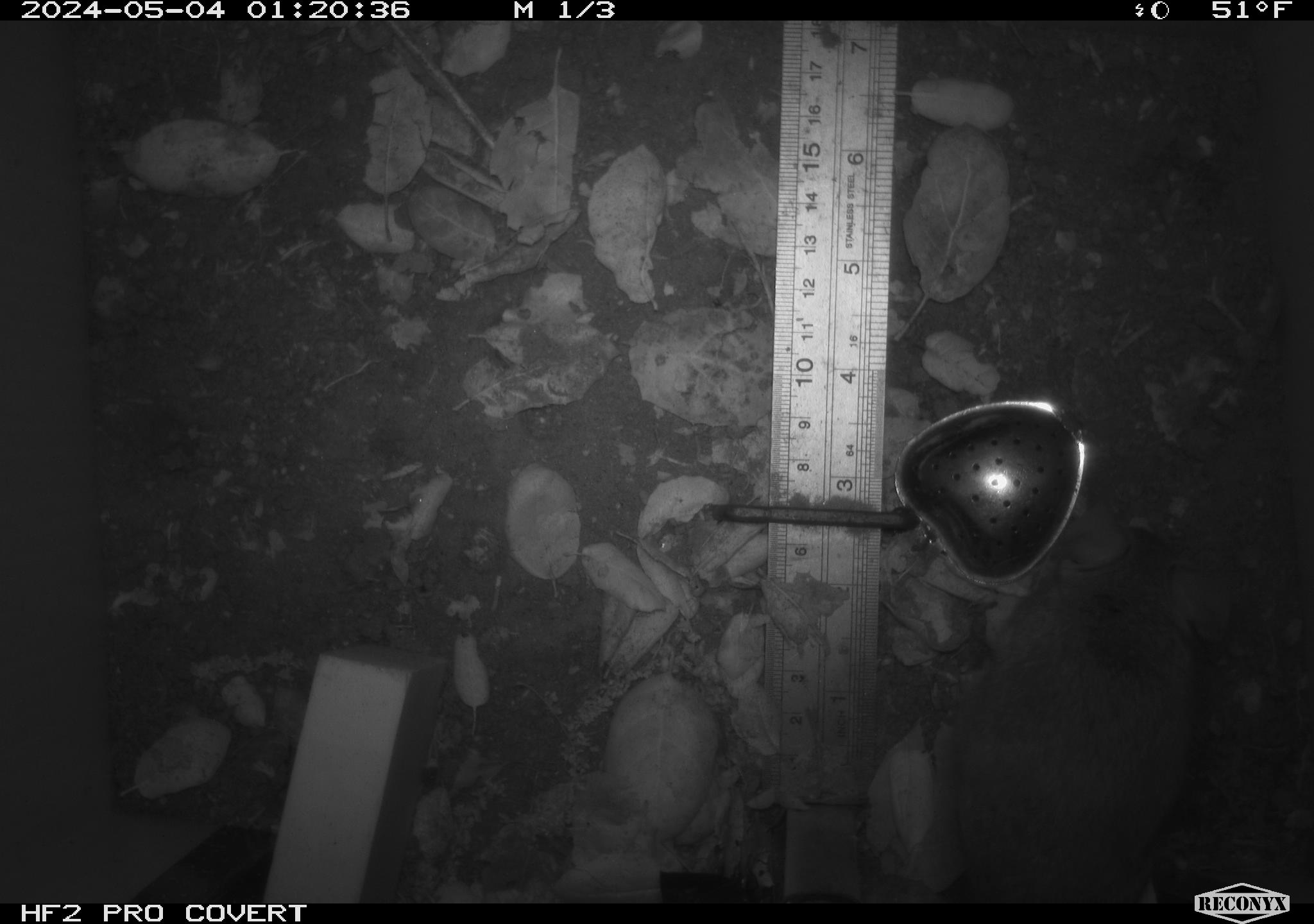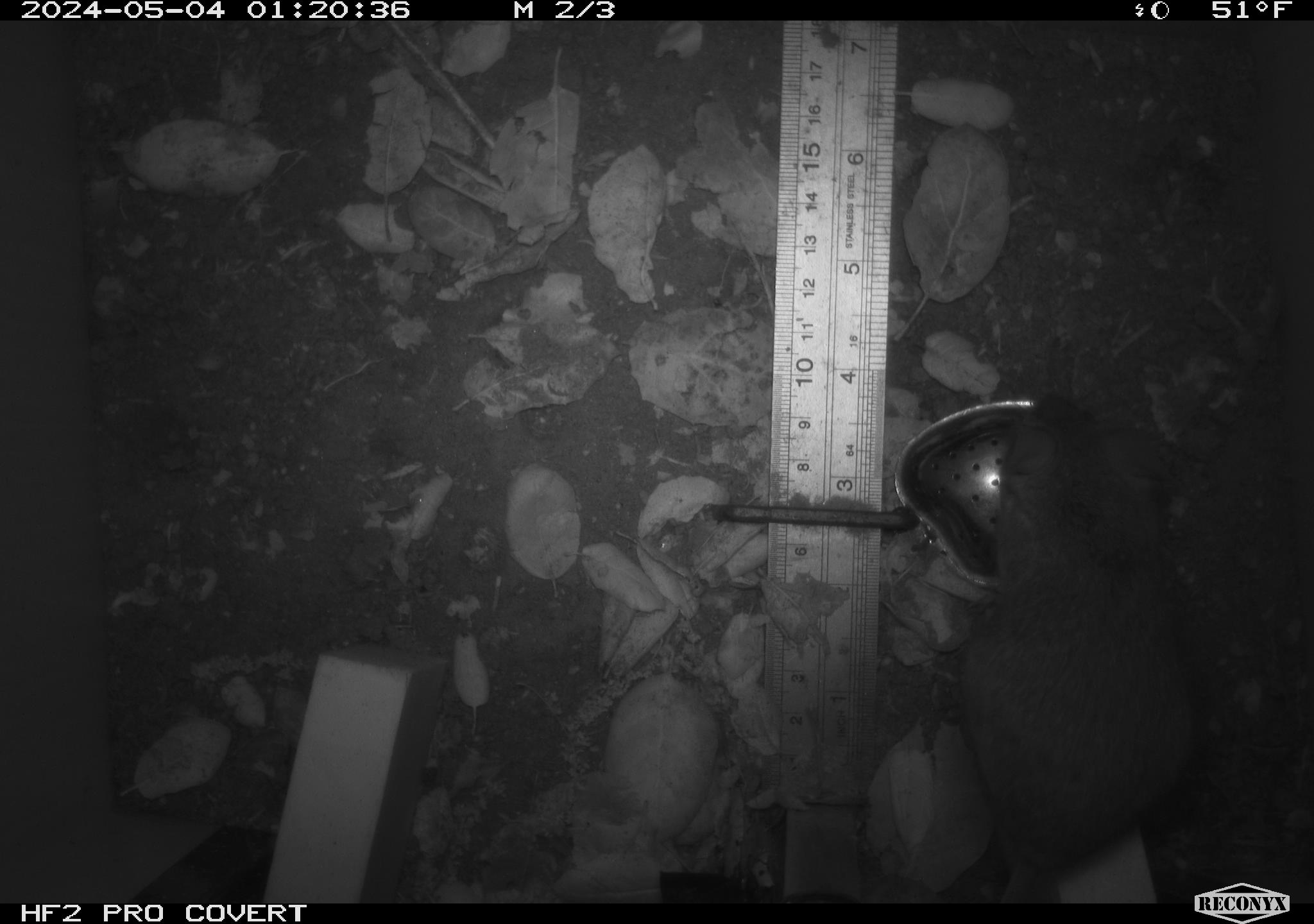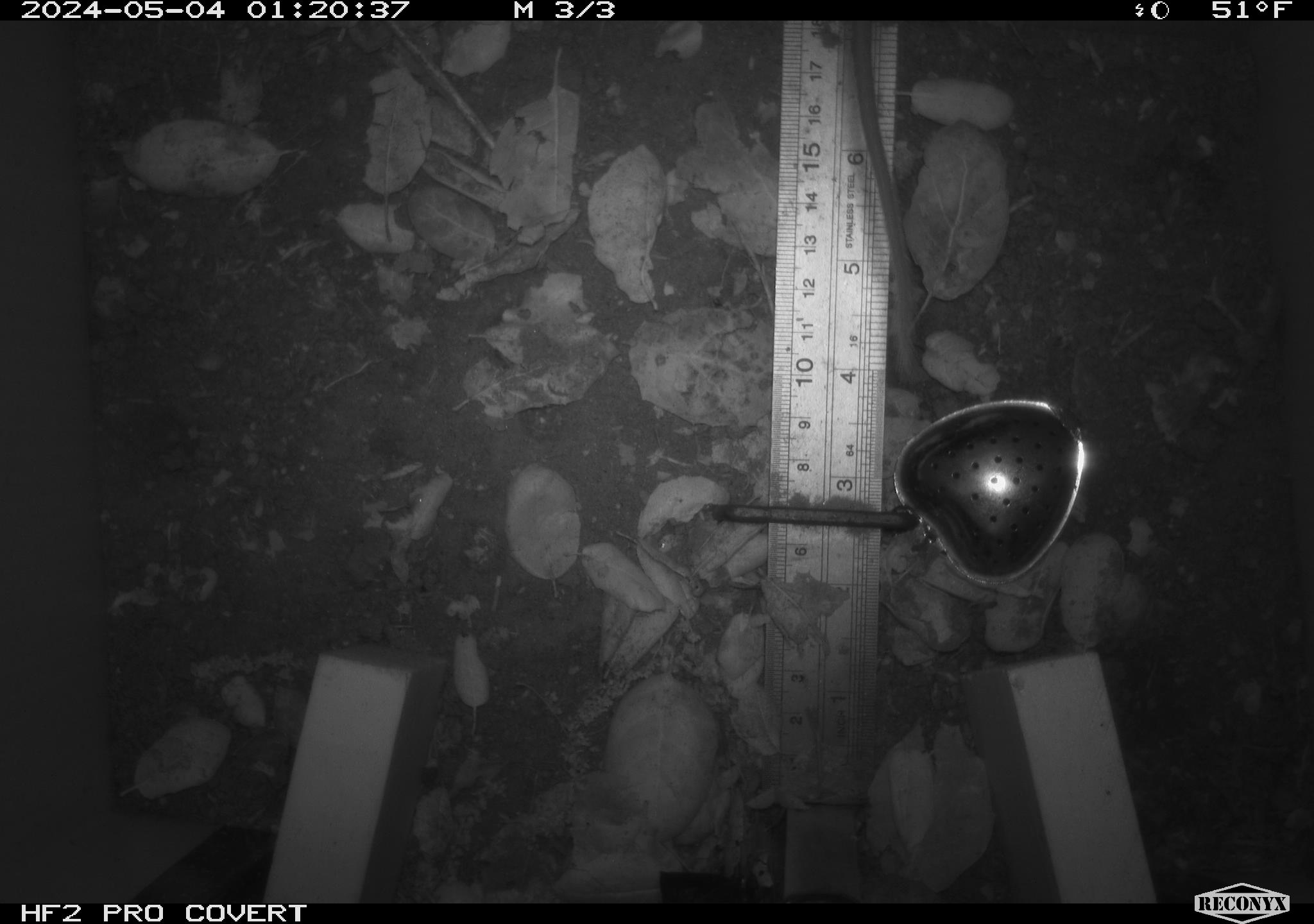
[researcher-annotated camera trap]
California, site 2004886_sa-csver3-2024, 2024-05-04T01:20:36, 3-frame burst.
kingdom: Animalia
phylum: Chordata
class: Mammalia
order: Rodentia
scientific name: Rodentia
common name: rodent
Rodent (Rodentia).